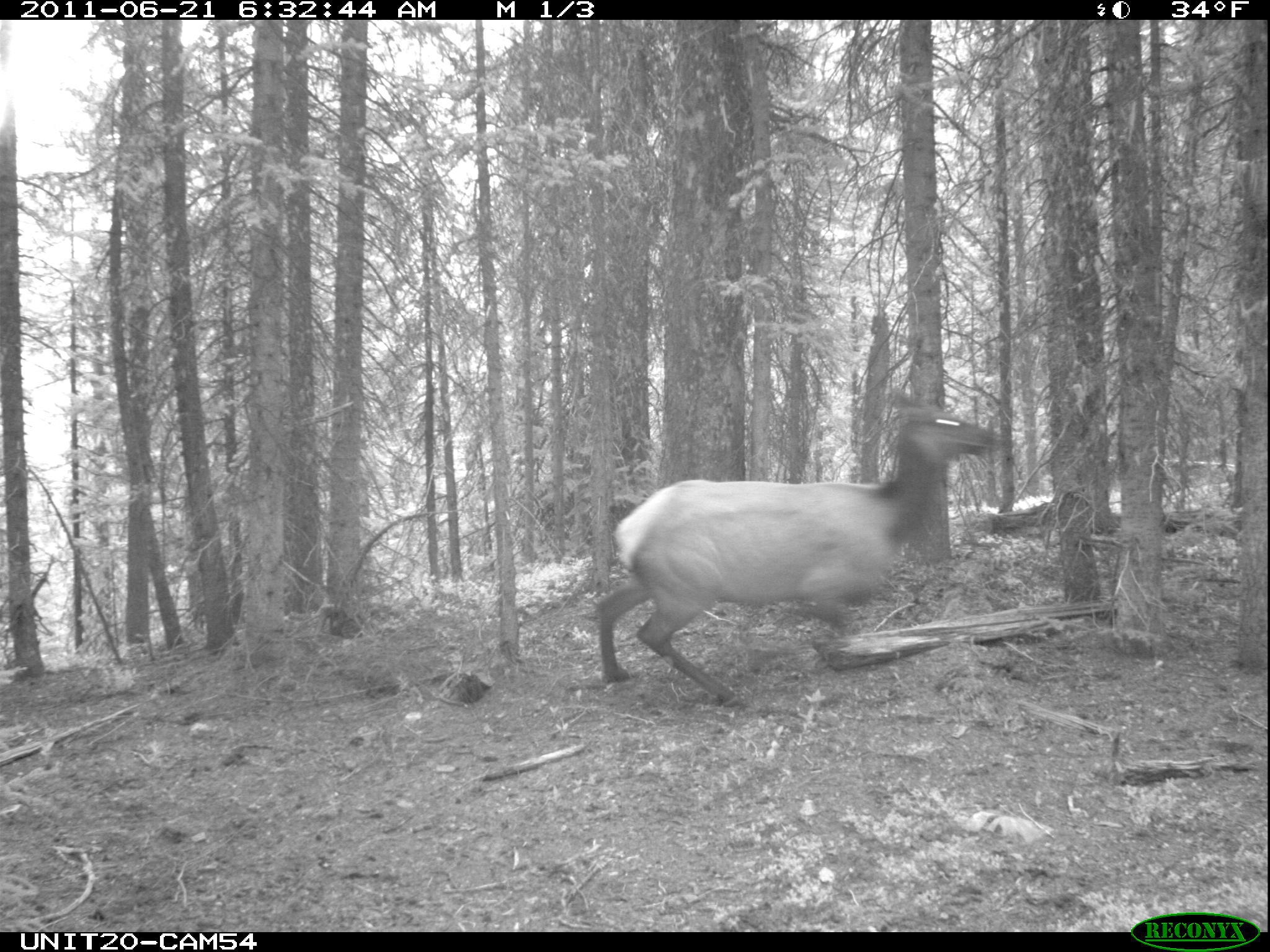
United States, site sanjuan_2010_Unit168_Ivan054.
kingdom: Animalia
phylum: Chordata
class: Mammalia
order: Artiodactyla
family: Cervidae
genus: Cervus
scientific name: Cervus elaphus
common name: red deer